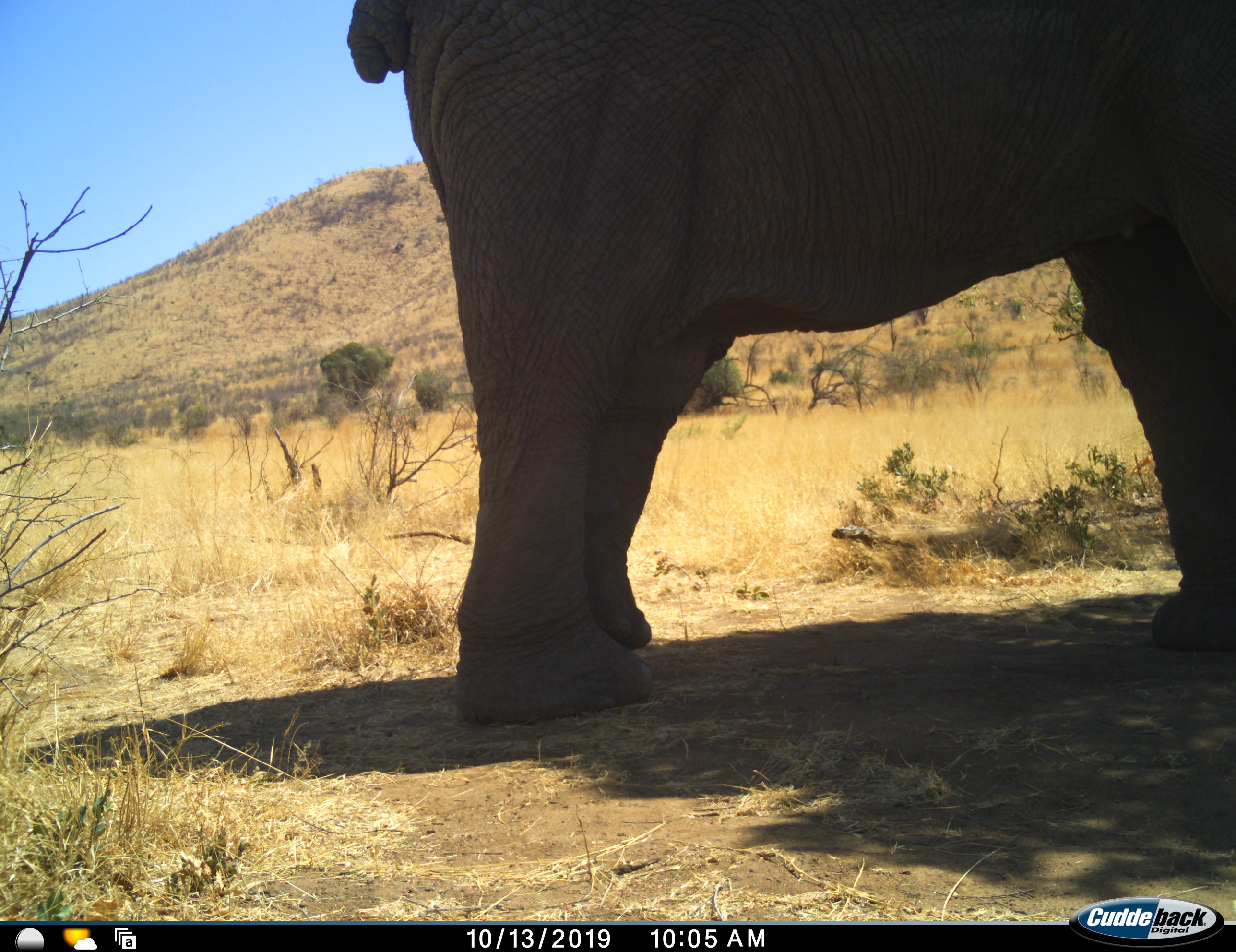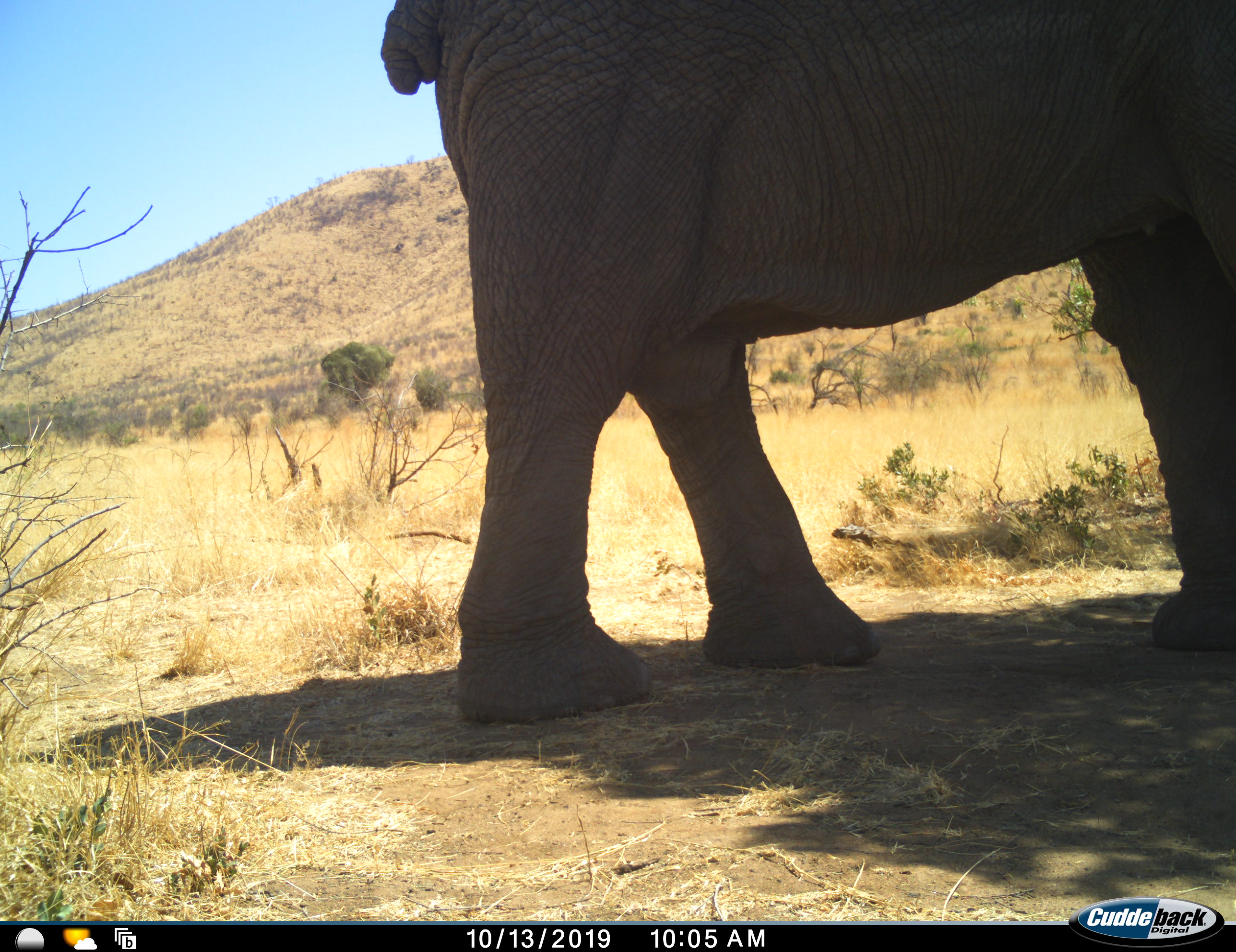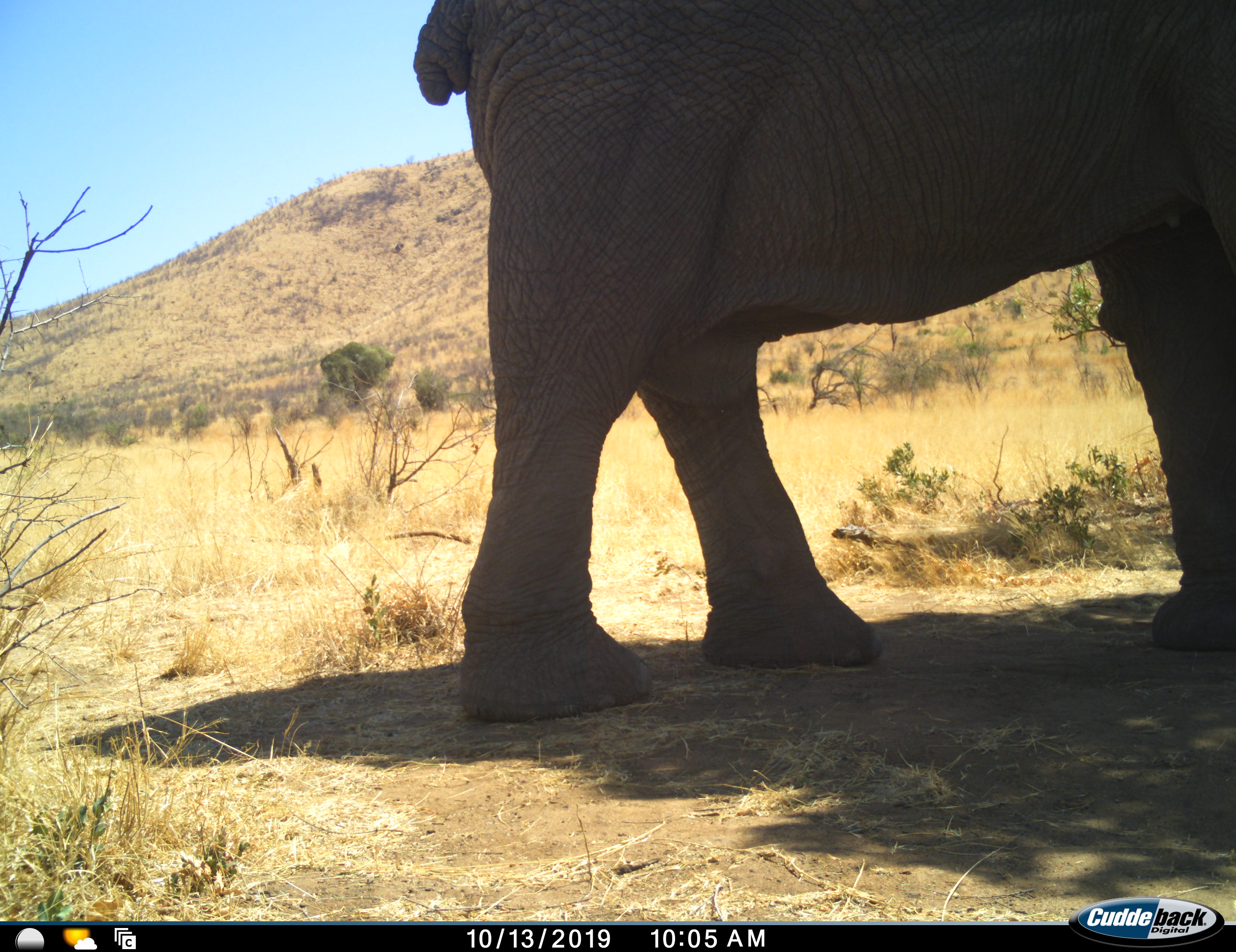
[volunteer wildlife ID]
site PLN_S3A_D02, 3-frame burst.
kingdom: Animalia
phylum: Chordata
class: Mammalia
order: Proboscidea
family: Elephantidae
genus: Loxodonta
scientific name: Loxodonta africana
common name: african bush elephant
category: elephant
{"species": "elephant (african bush elephant) (Loxodonta africana)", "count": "1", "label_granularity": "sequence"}